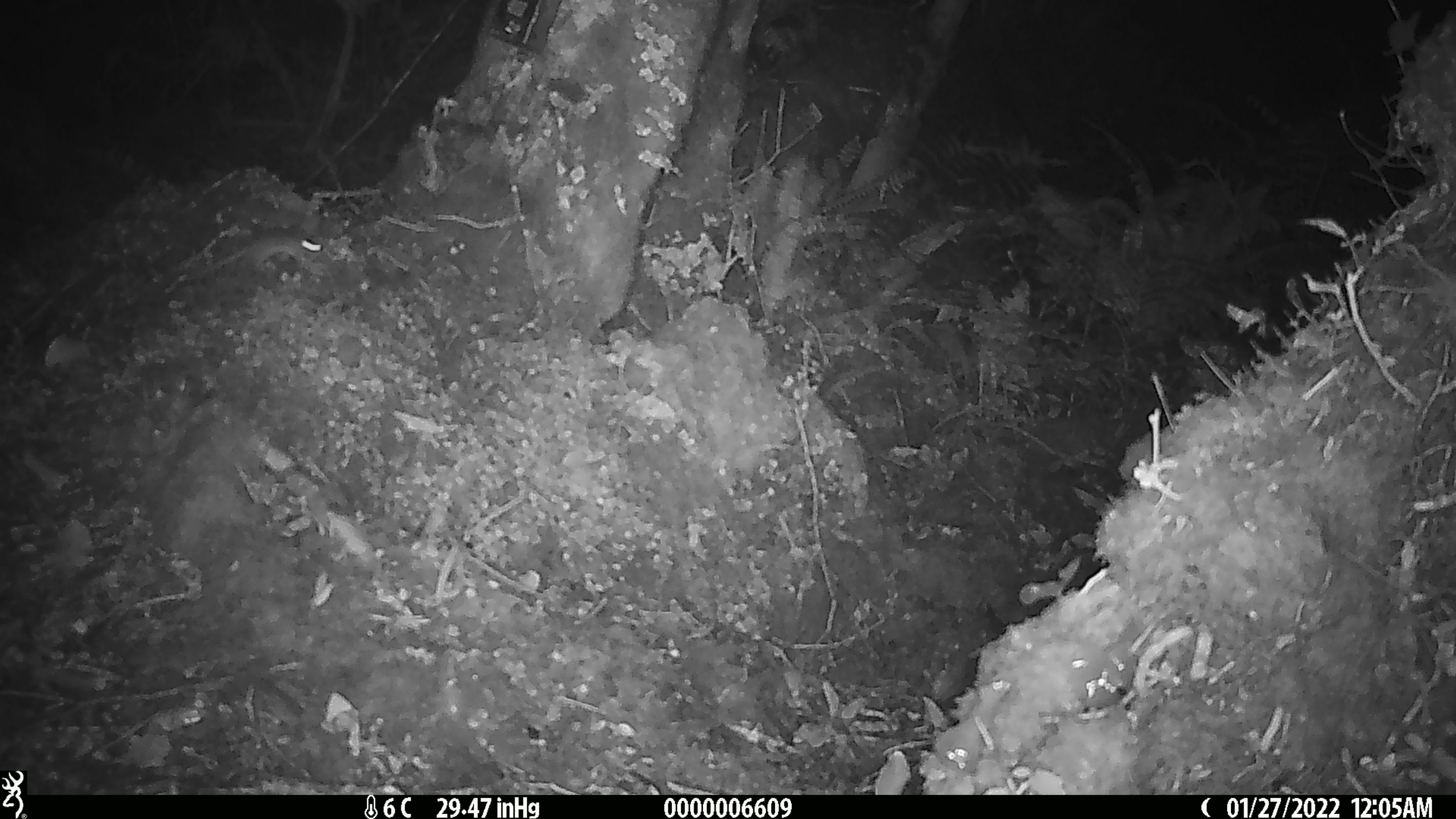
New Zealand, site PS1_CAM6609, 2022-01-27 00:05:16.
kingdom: Animalia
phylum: Chordata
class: Mammalia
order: Rodentia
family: Muridae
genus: Mus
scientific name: Mus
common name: mouse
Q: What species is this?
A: Mouse (Mus).